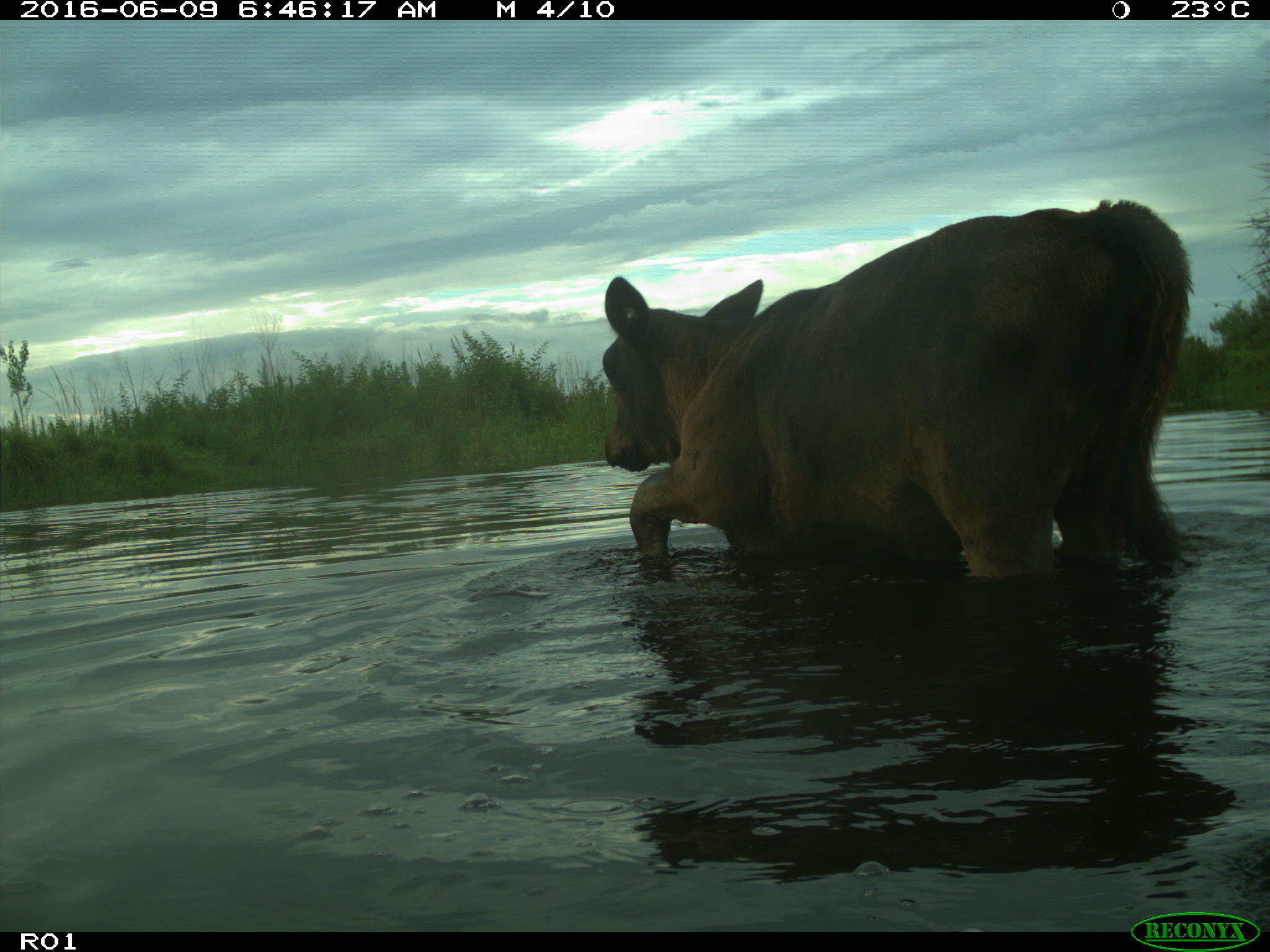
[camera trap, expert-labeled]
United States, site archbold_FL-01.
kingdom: Animalia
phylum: Chordata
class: Mammalia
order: Artiodactyla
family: Bovidae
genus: Bos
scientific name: Bos taurus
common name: domestic cow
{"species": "Bos taurus (domestic cow)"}